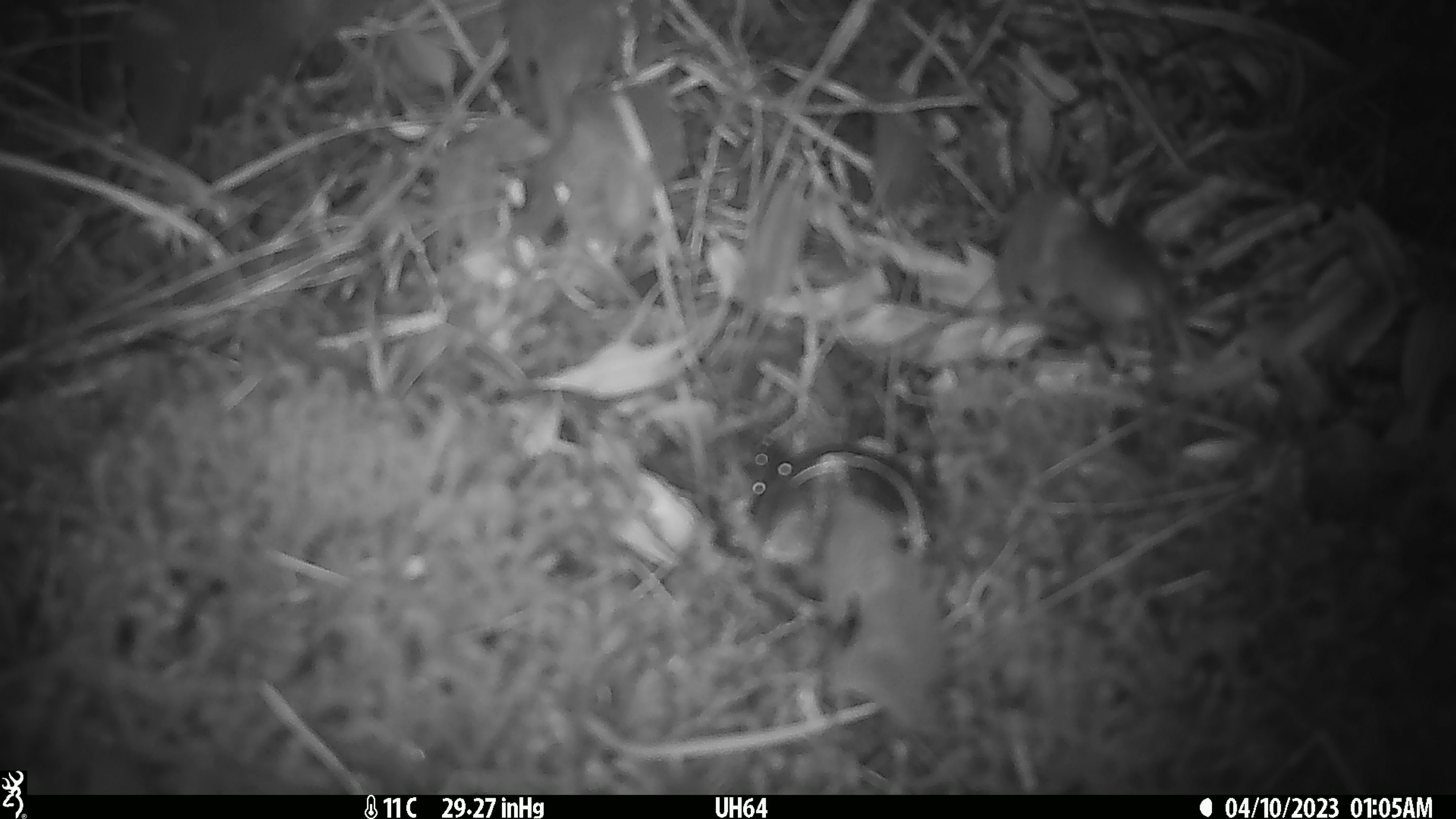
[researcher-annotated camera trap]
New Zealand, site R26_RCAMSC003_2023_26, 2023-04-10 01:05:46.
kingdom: Animalia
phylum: Chordata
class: Mammalia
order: Rodentia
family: Muridae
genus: Mus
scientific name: Mus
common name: mouse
Mouse (Mus).